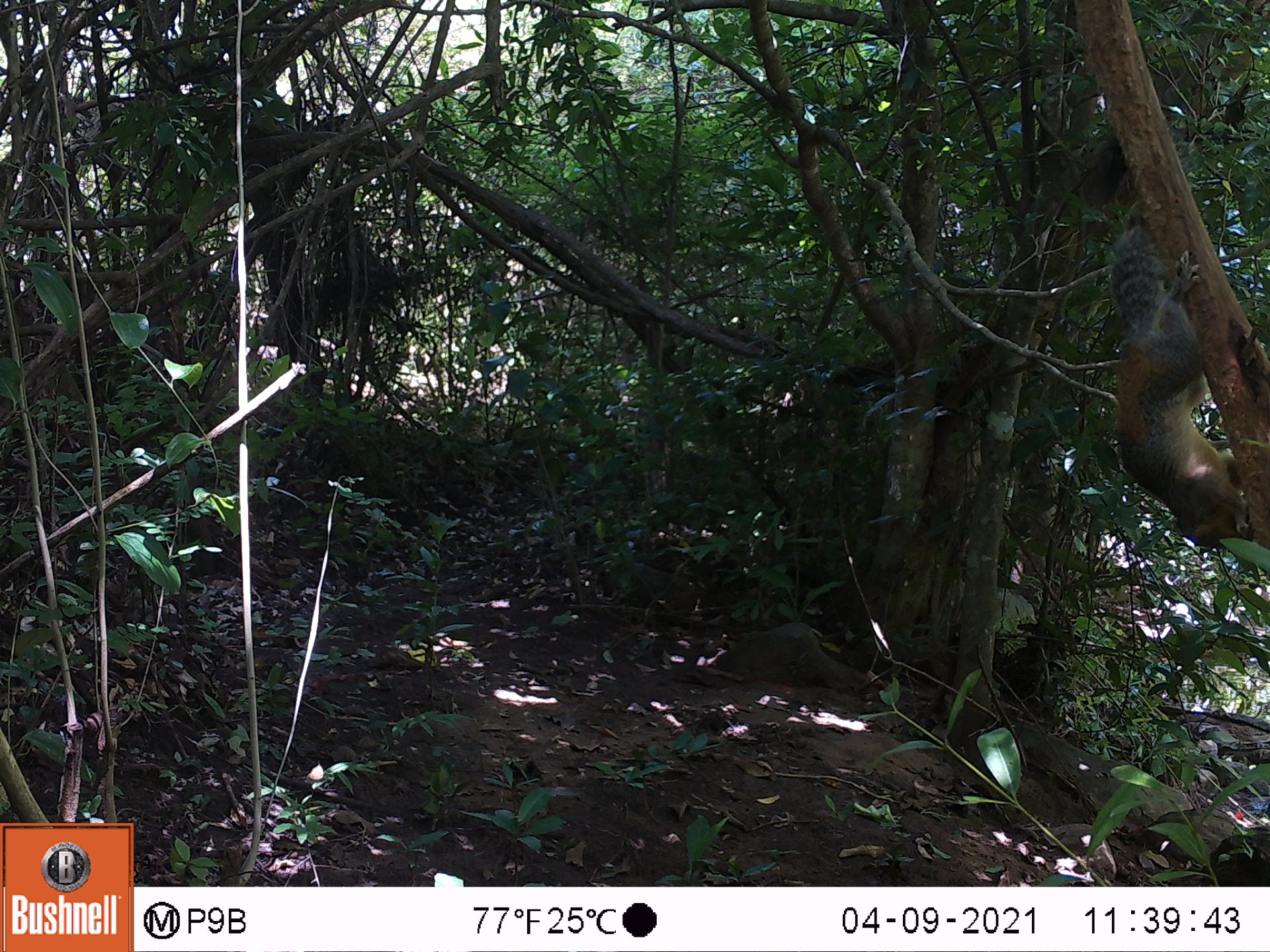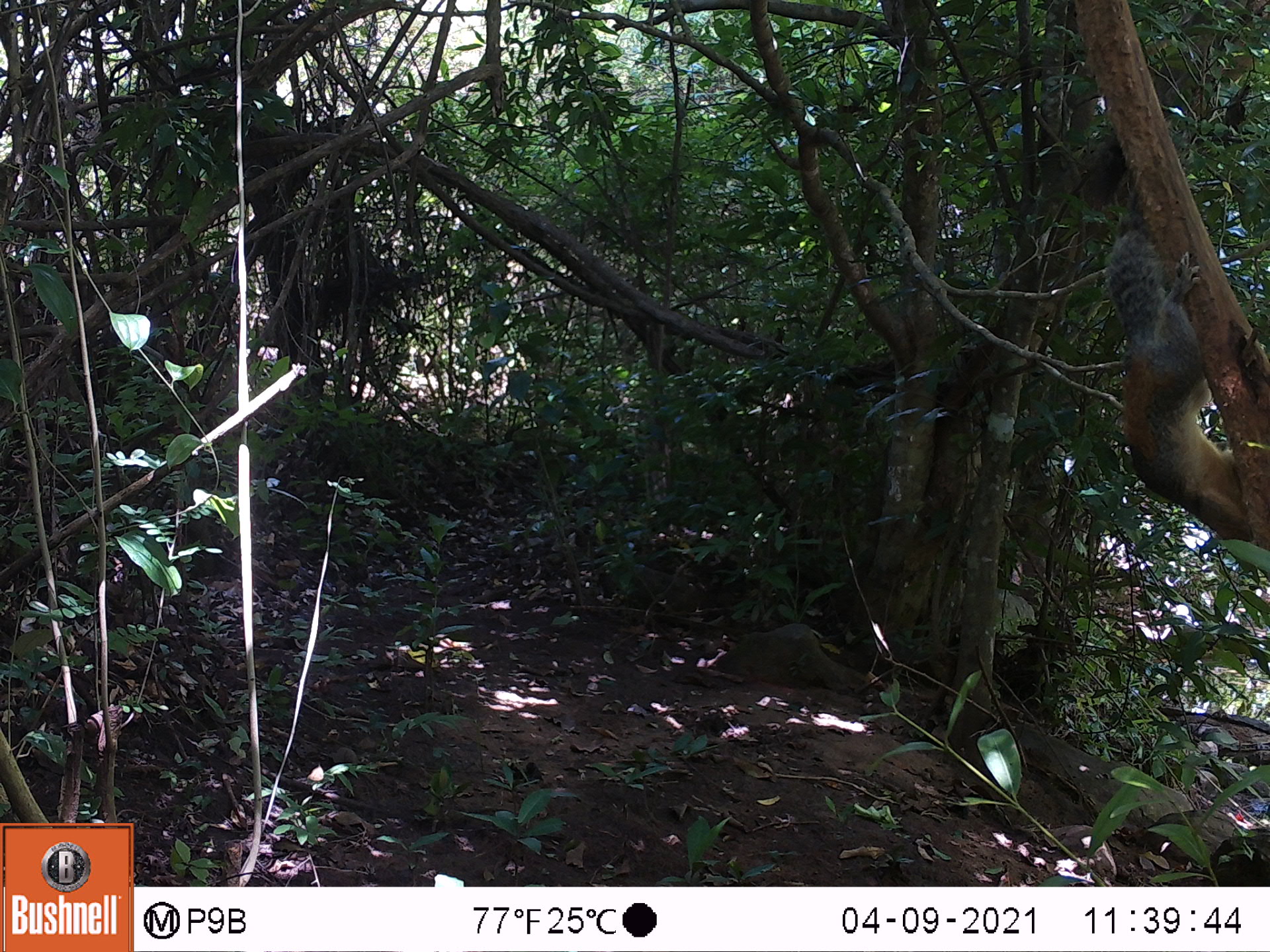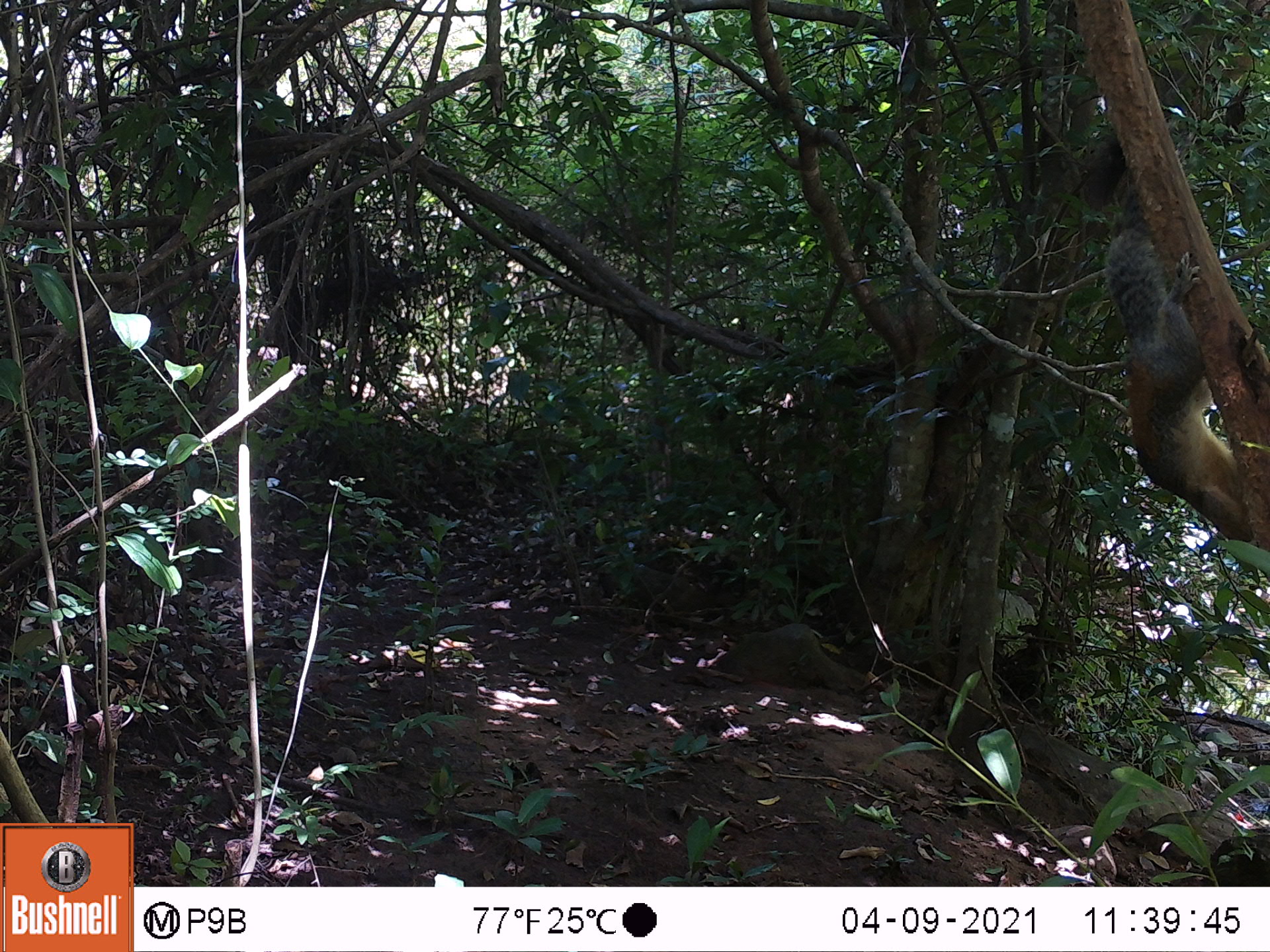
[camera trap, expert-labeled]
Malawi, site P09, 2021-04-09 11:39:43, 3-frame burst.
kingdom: Animalia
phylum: Chordata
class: Mammalia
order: Rodentia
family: Sciuridae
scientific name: Sciuridae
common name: squirrel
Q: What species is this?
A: Squirrel (Sciuridae).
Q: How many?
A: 1.